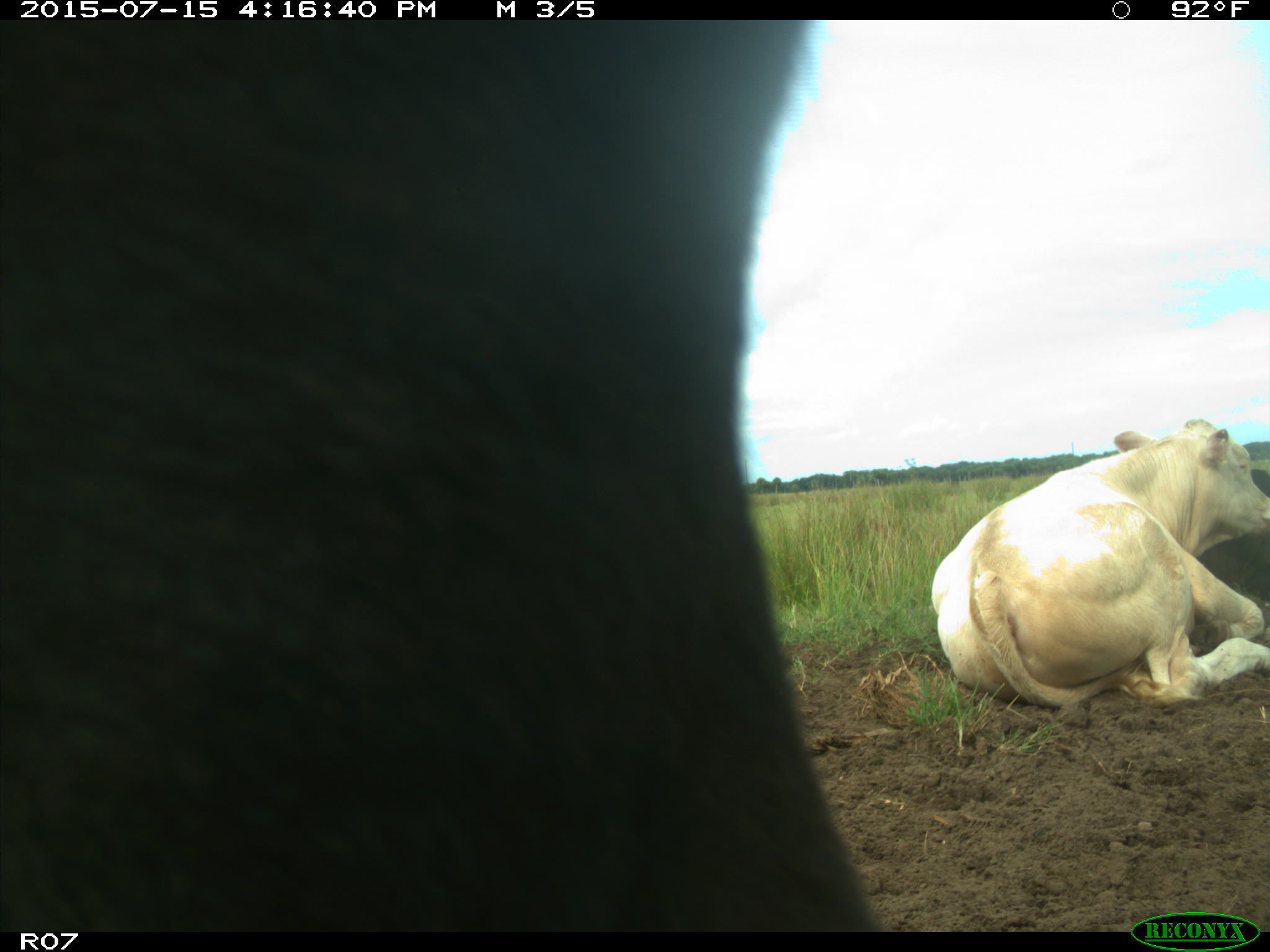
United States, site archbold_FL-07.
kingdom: Animalia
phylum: Chordata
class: Mammalia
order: Artiodactyla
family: Bovidae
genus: Bos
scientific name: Bos taurus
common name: domestic cow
Bos taurus (domestic cow).